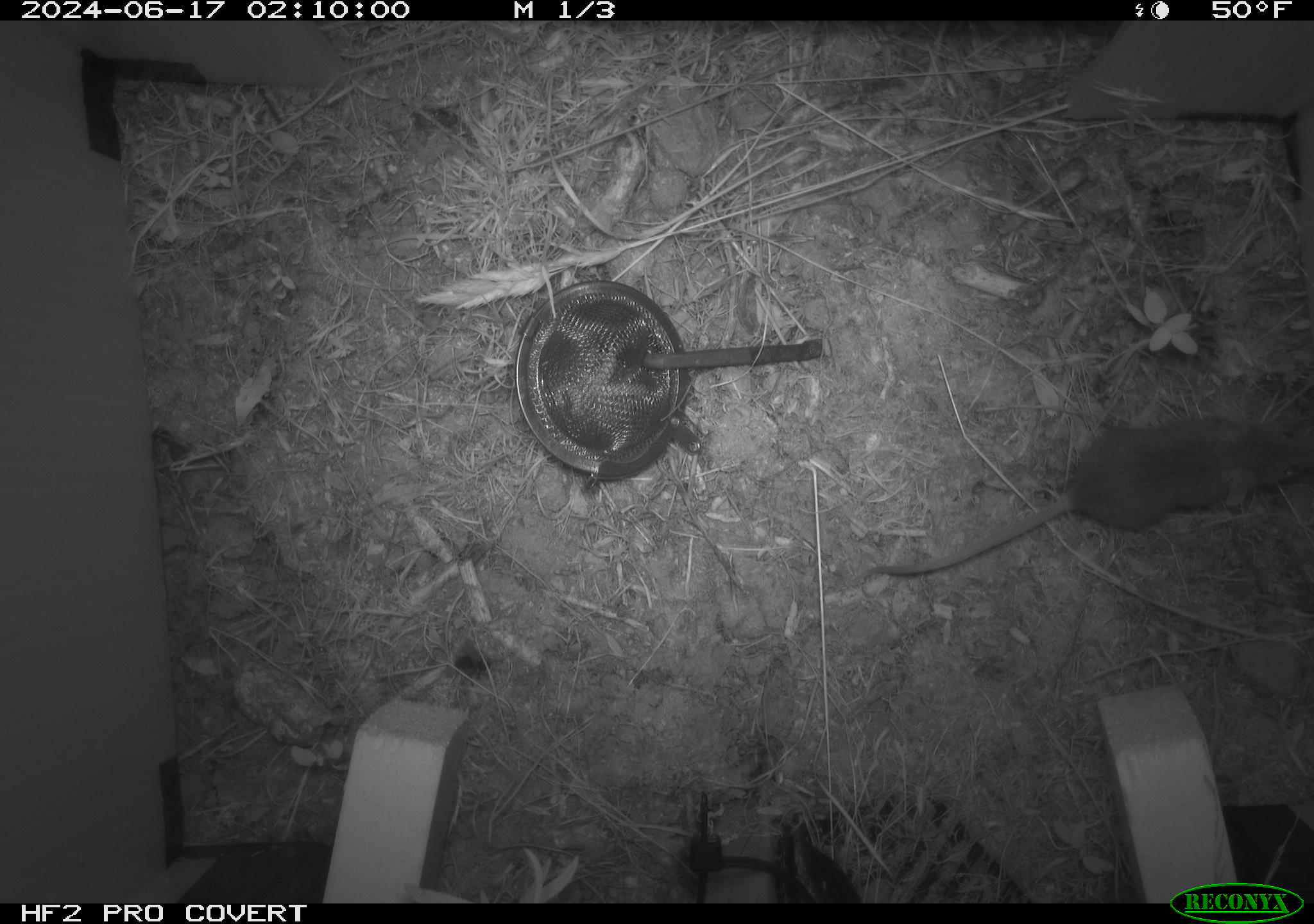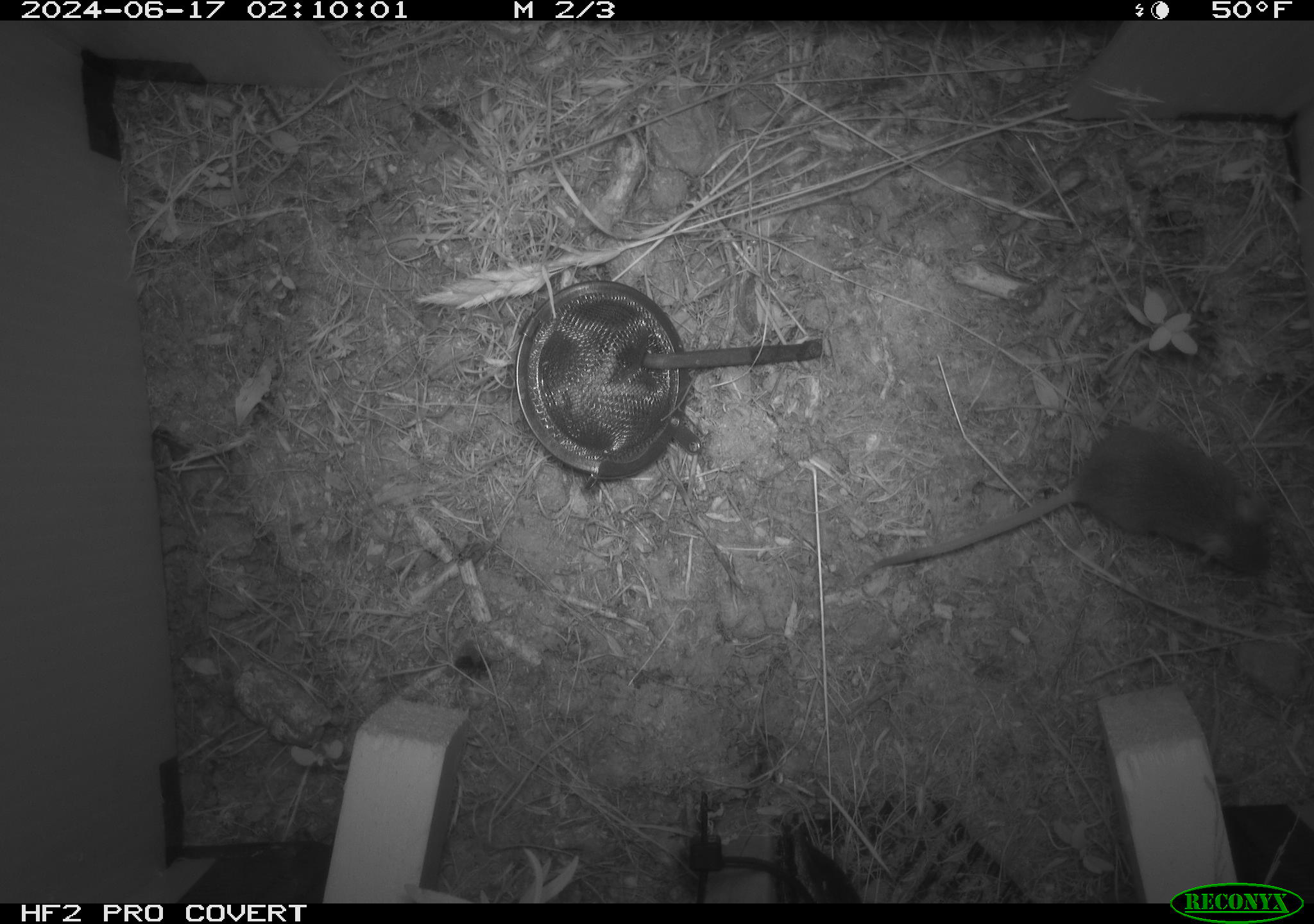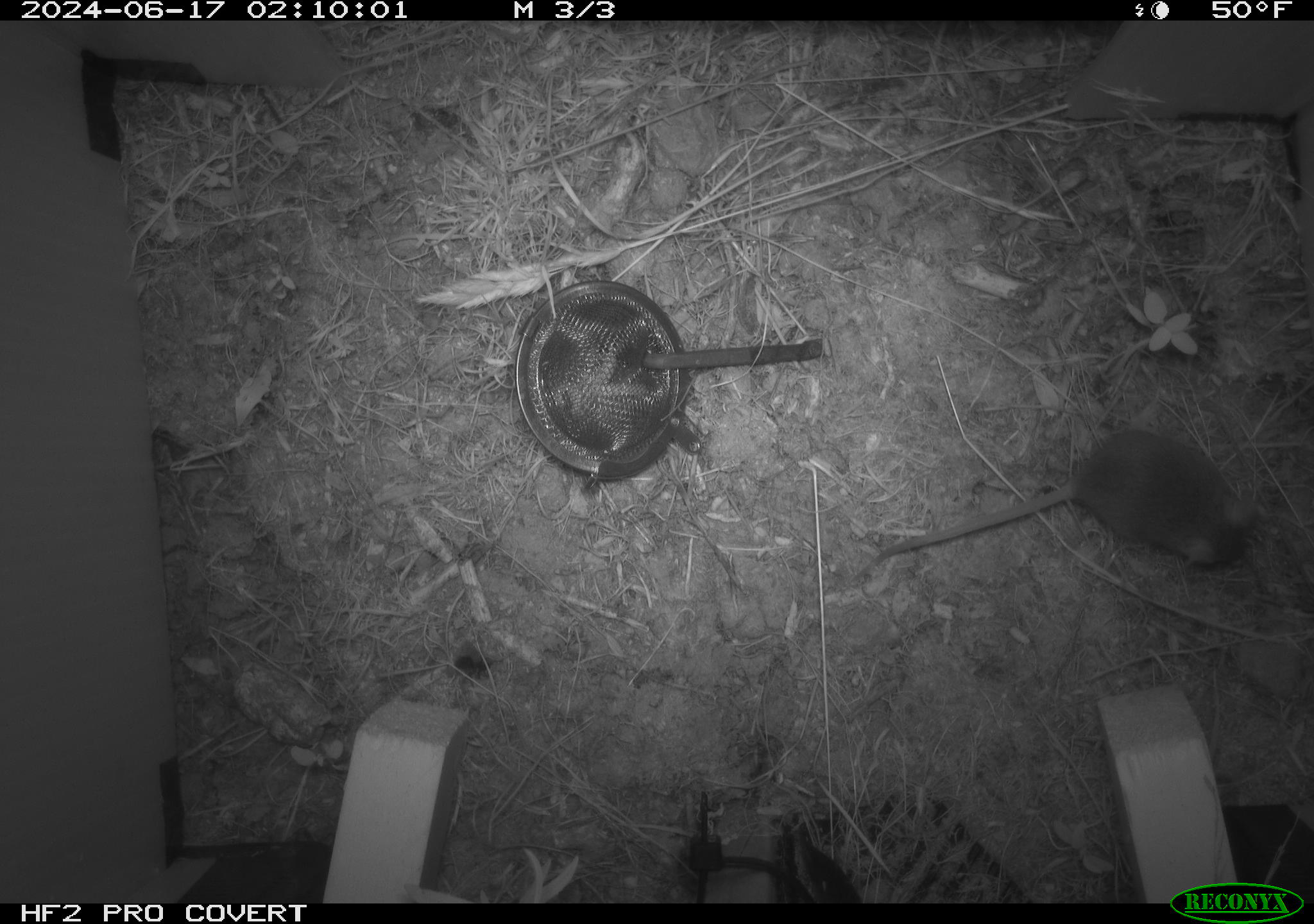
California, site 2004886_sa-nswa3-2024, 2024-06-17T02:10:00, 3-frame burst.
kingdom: Animalia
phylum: Chordata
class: Mammalia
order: Rodentia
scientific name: Rodentia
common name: rodent